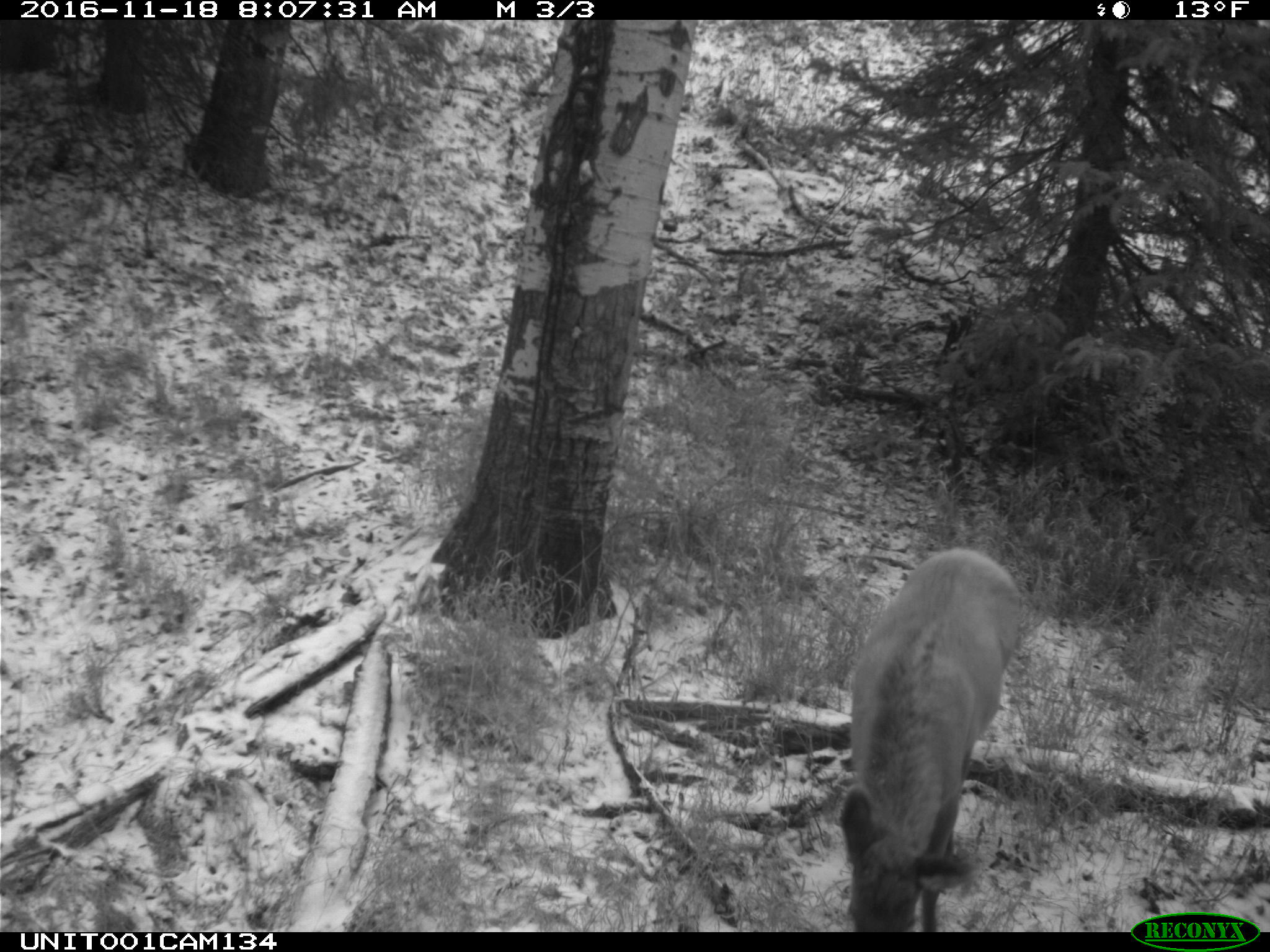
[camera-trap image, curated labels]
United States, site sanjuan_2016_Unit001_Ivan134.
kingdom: Animalia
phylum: Chordata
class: Mammalia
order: Artiodactyla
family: Cervidae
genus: Cervus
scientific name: Cervus elaphus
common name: red deer